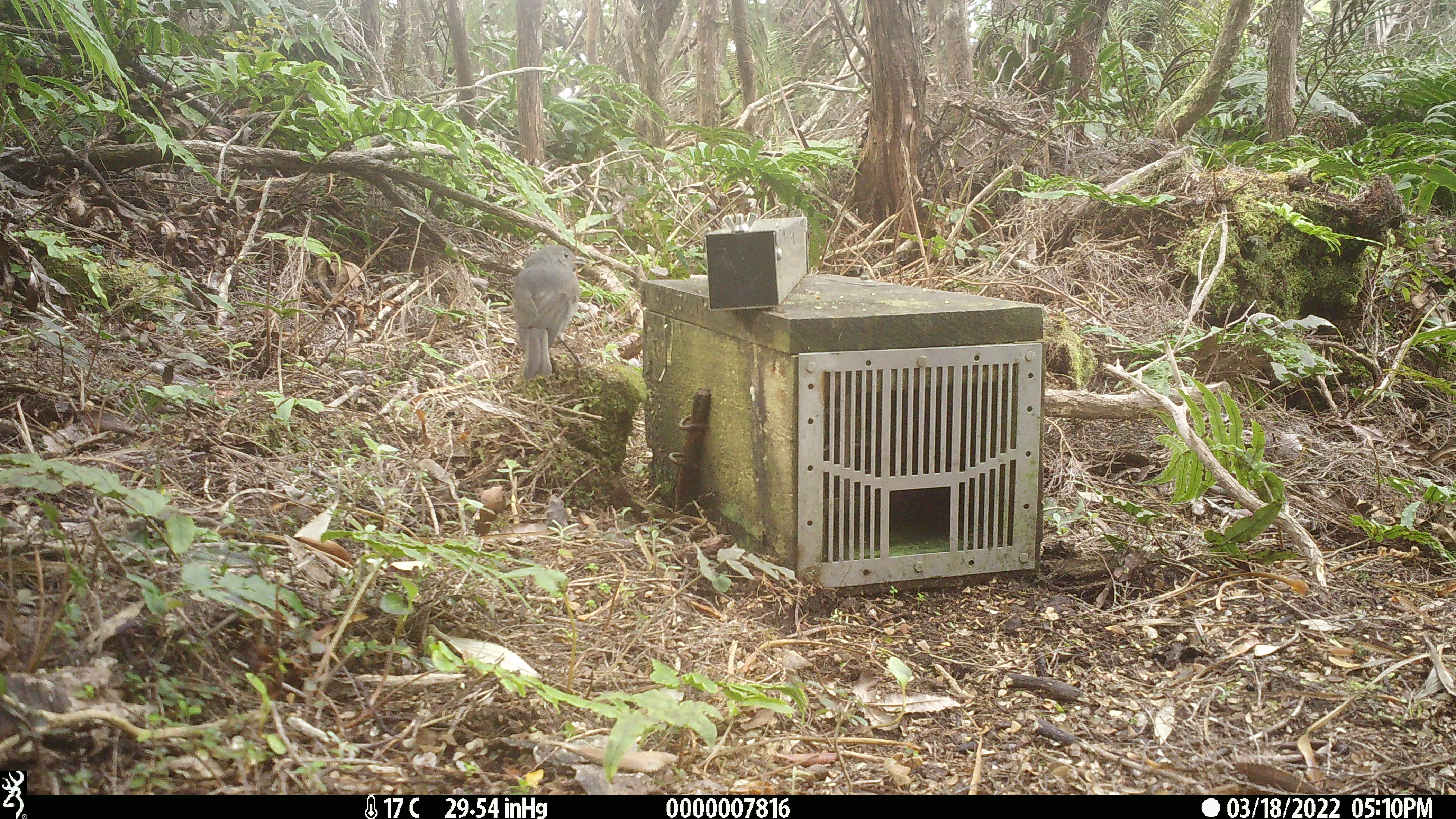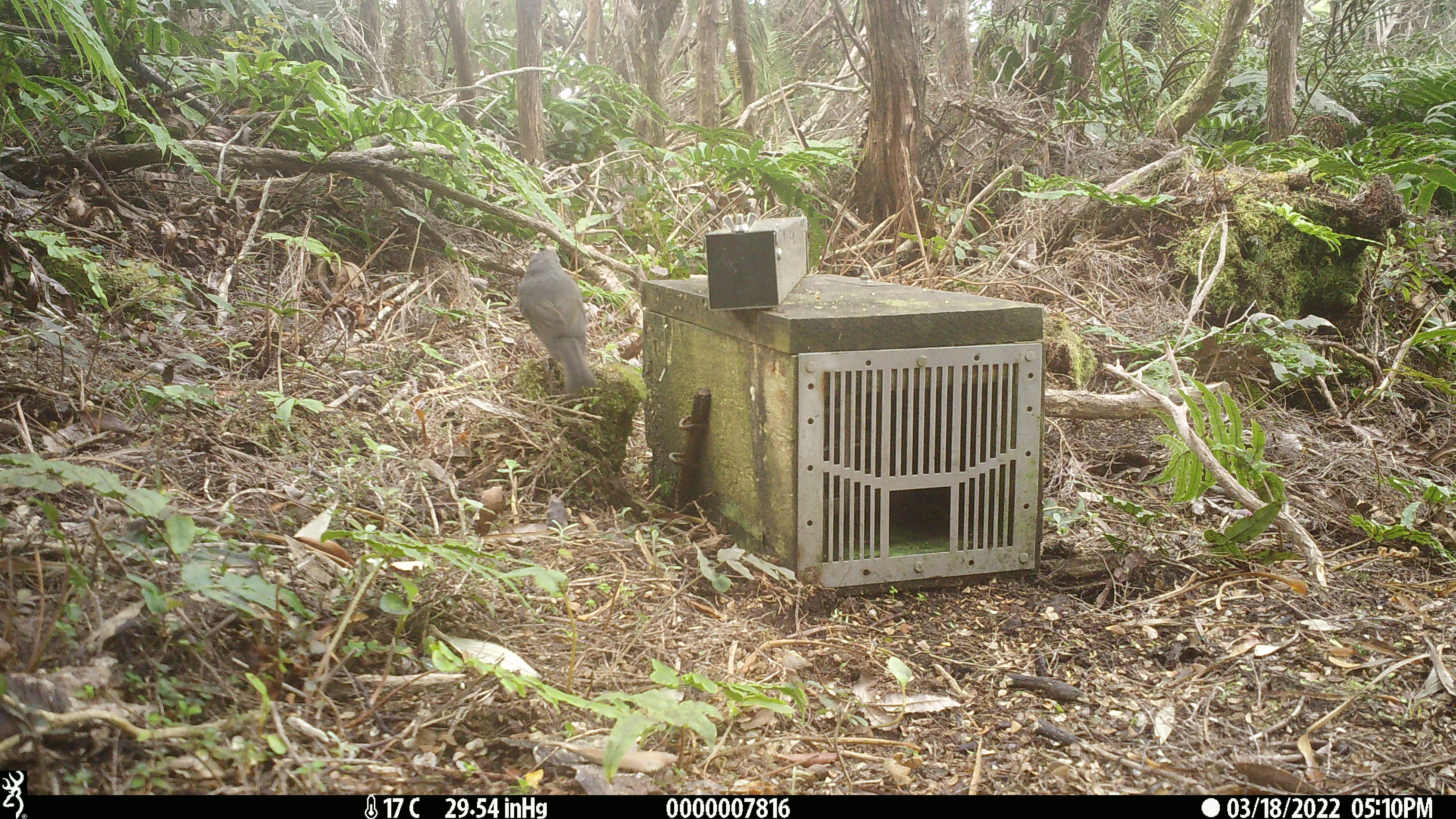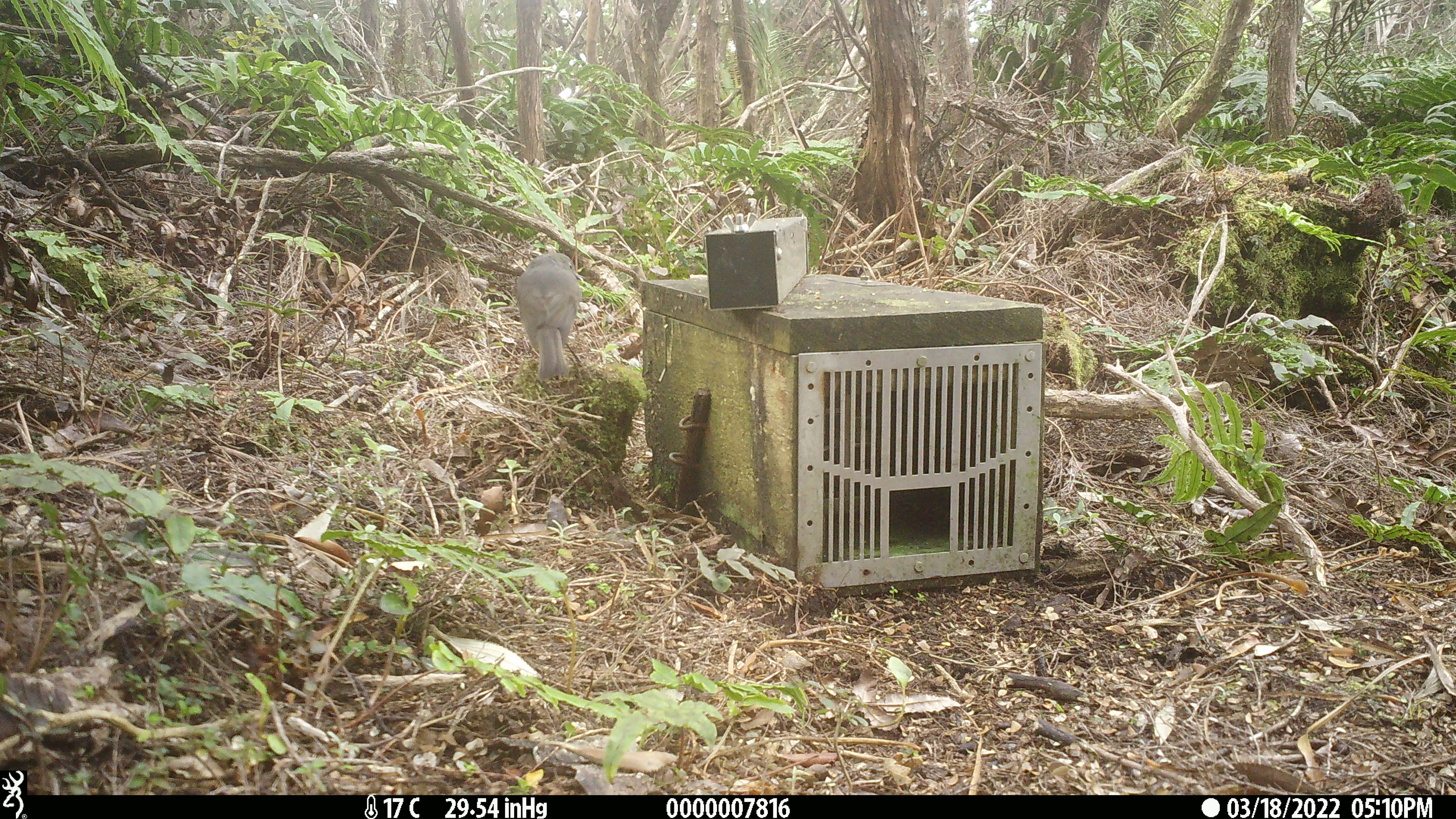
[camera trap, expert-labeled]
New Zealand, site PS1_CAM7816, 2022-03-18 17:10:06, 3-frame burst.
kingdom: Animalia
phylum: Chordata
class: Aves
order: Passeriformes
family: Petroicidae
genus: Petroica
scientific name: Petroica australis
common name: new zealand robin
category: robin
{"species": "robin (new zealand robin) (Petroica australis)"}